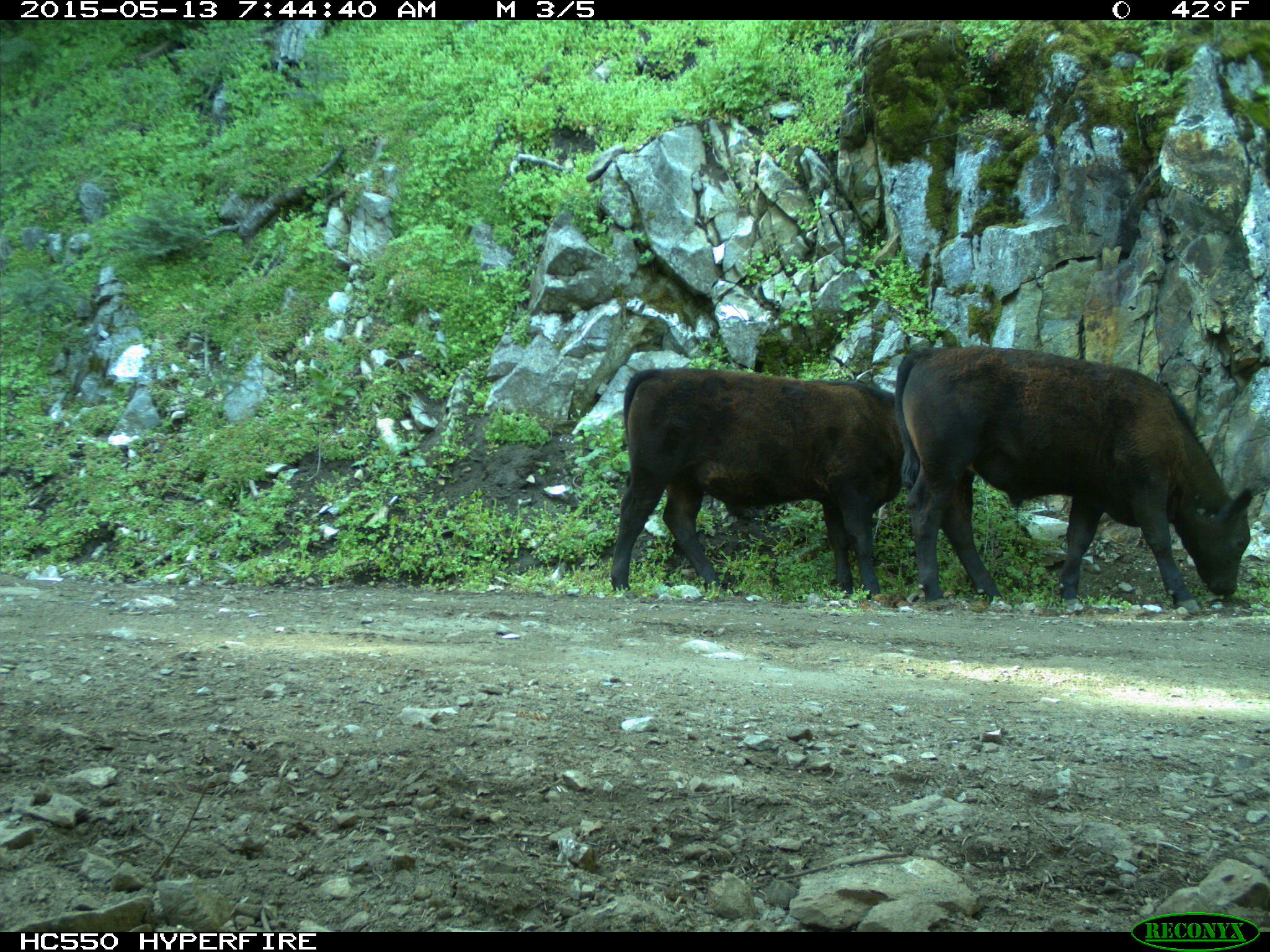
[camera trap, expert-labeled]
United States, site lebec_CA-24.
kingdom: Animalia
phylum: Chordata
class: Mammalia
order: Artiodactyla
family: Bovidae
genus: Bos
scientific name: Bos taurus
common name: domestic cow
Bos taurus (domestic cow).